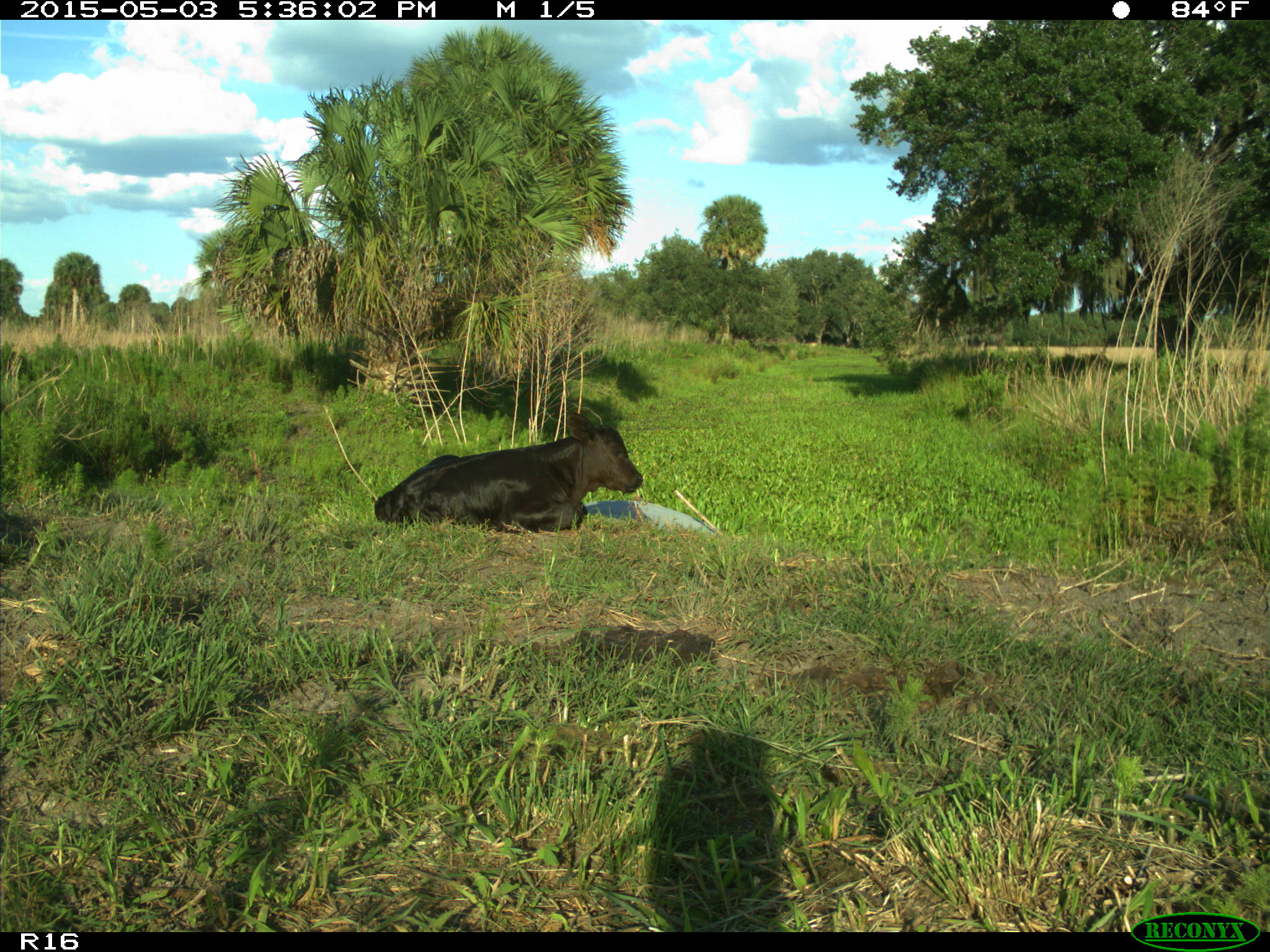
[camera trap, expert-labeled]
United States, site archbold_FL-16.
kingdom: Animalia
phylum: Chordata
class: Mammalia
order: Artiodactyla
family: Bovidae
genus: Bos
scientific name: Bos taurus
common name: domestic cow